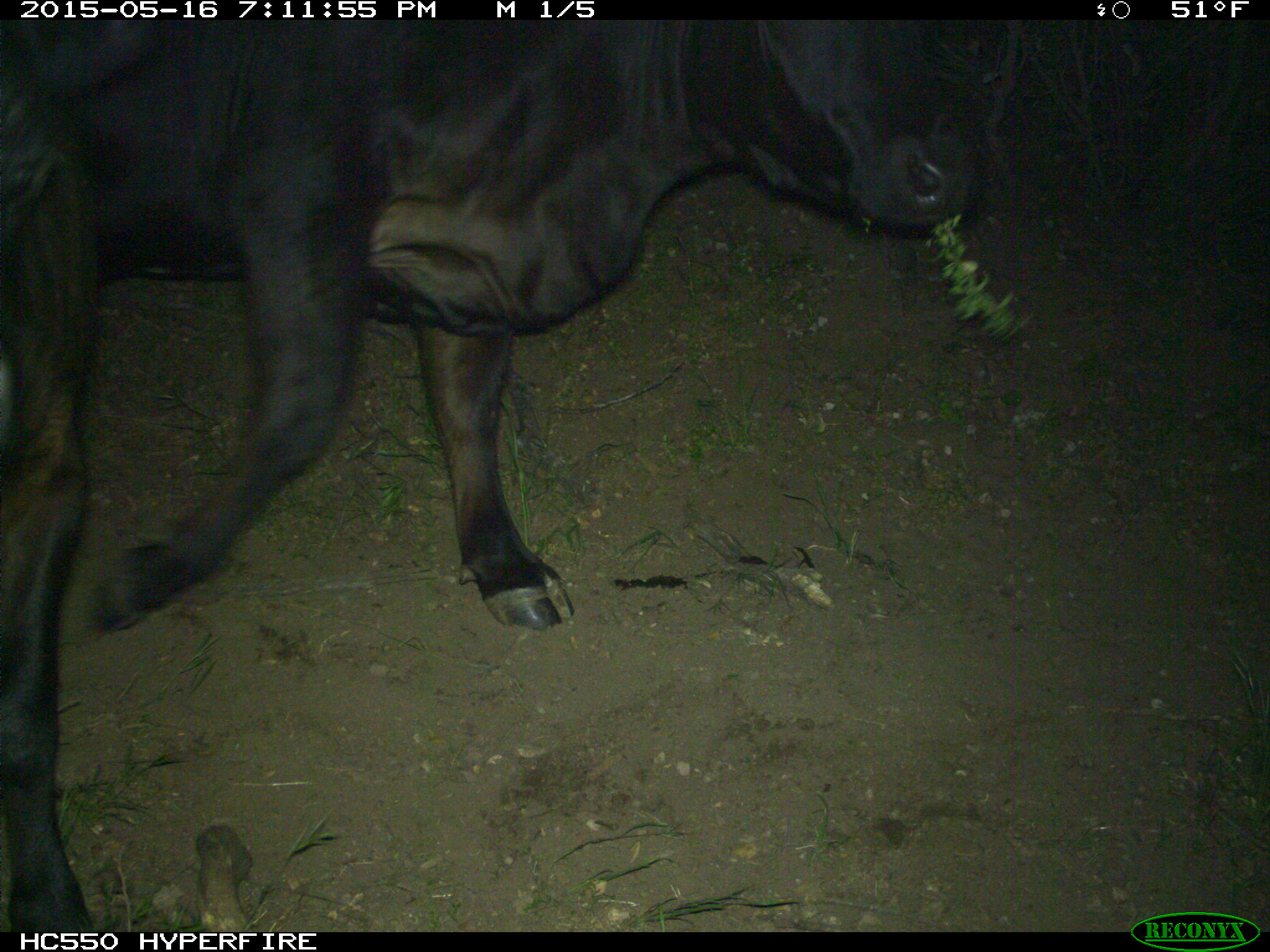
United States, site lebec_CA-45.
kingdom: Animalia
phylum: Chordata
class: Mammalia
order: Artiodactyla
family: Bovidae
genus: Bos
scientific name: Bos taurus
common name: domestic cow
Bos taurus (domestic cow).